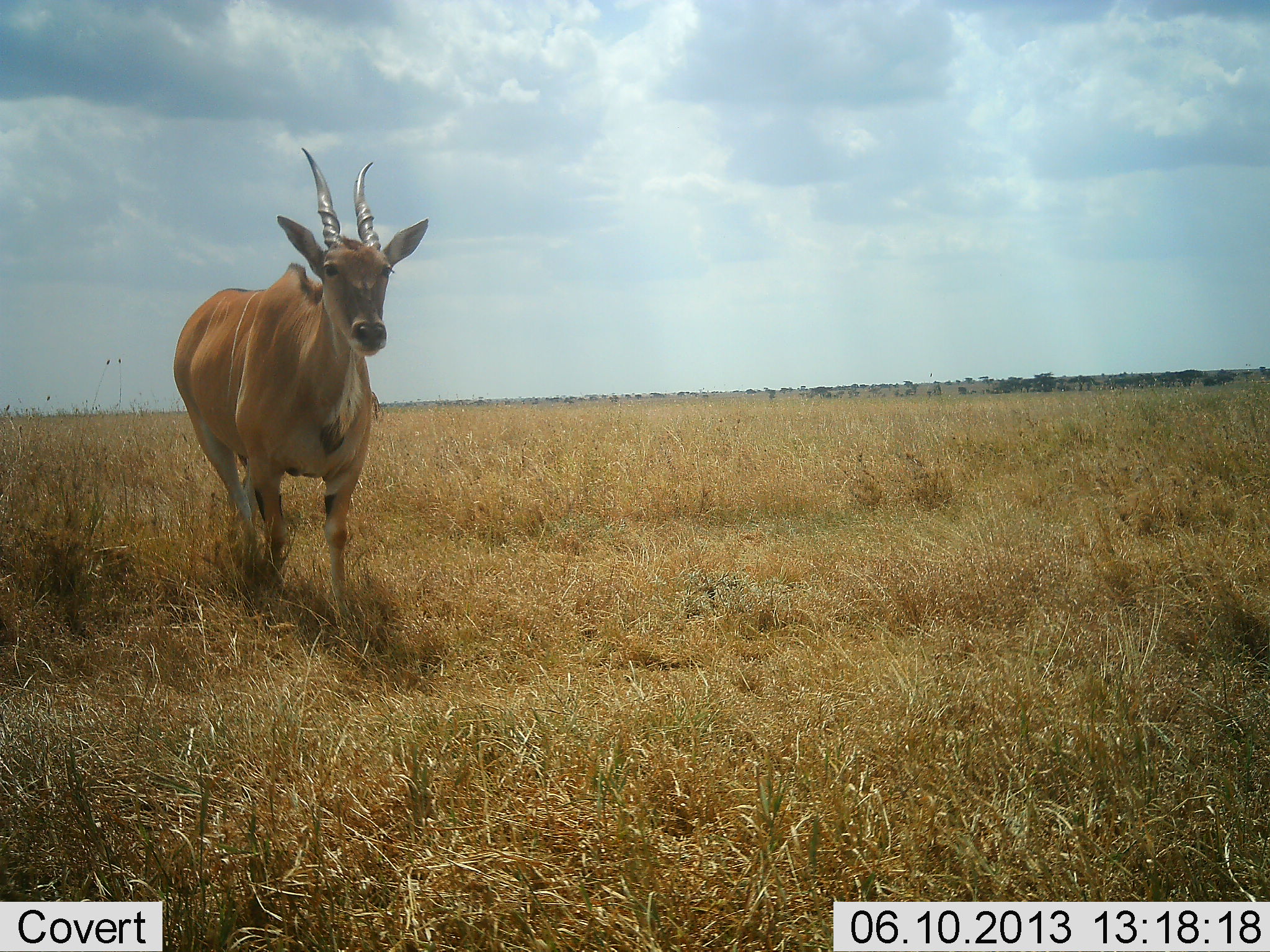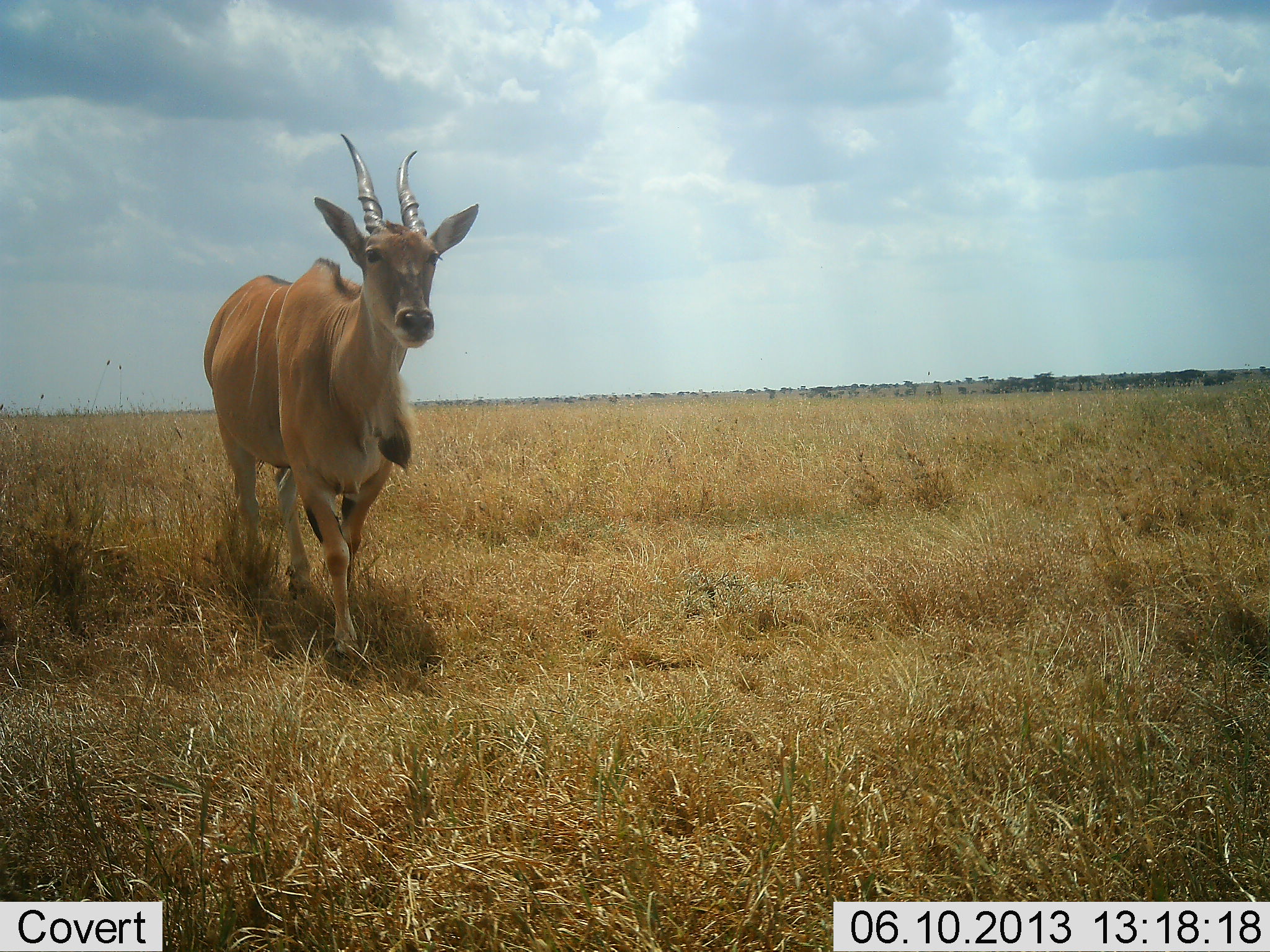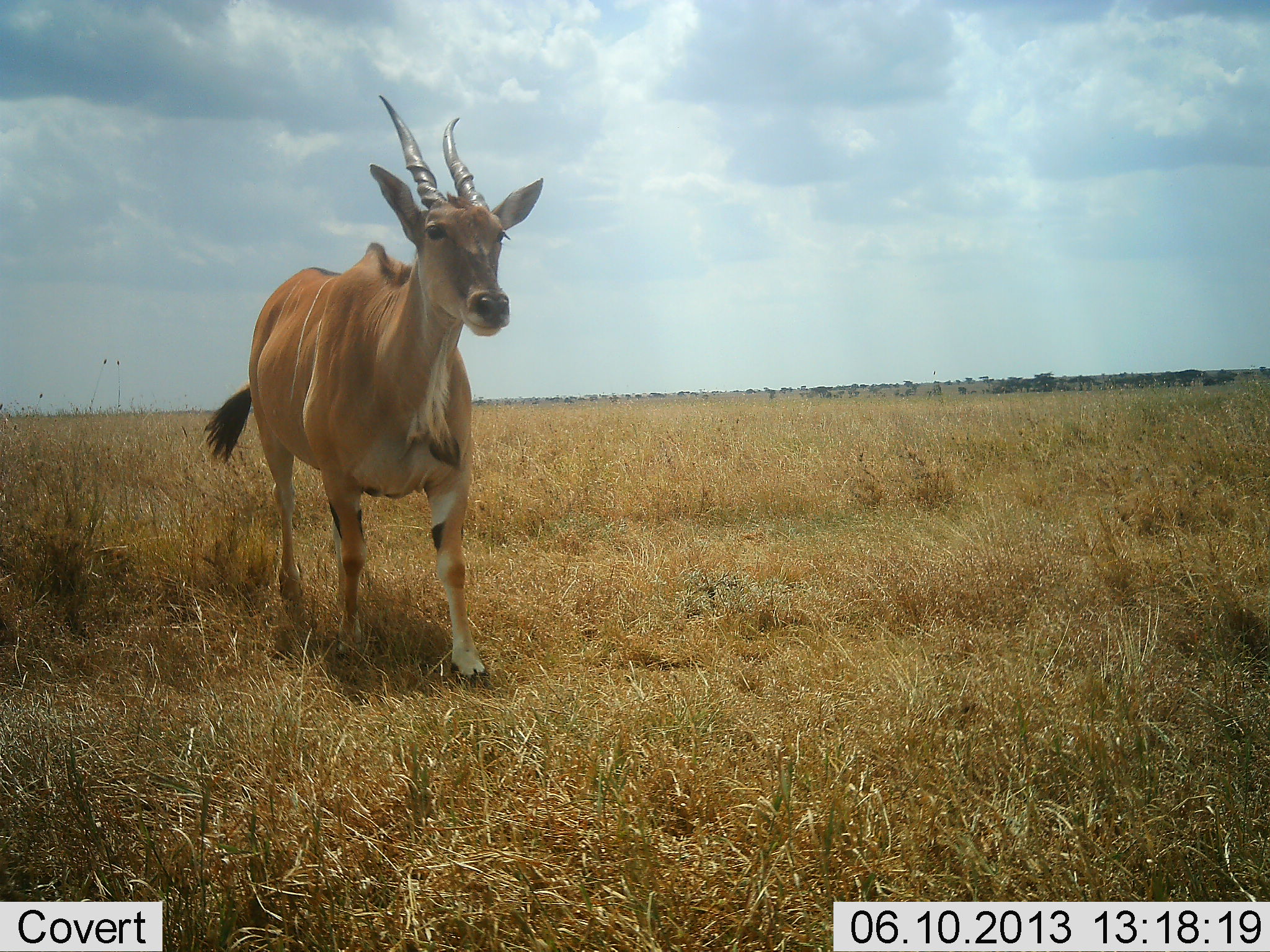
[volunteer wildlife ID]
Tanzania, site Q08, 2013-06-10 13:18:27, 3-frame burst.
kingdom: Animalia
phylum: Chordata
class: Mammalia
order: Artiodactyla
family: Bovidae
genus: Tragelaphus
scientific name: Tragelaphus oryx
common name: eland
Eland (Tragelaphus oryx), count 1. Behavior (volunteer vote fractions): standing 12%, resting 0%, moving 100%, interacting 0%. Young present (vote fraction): 0%. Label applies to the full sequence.